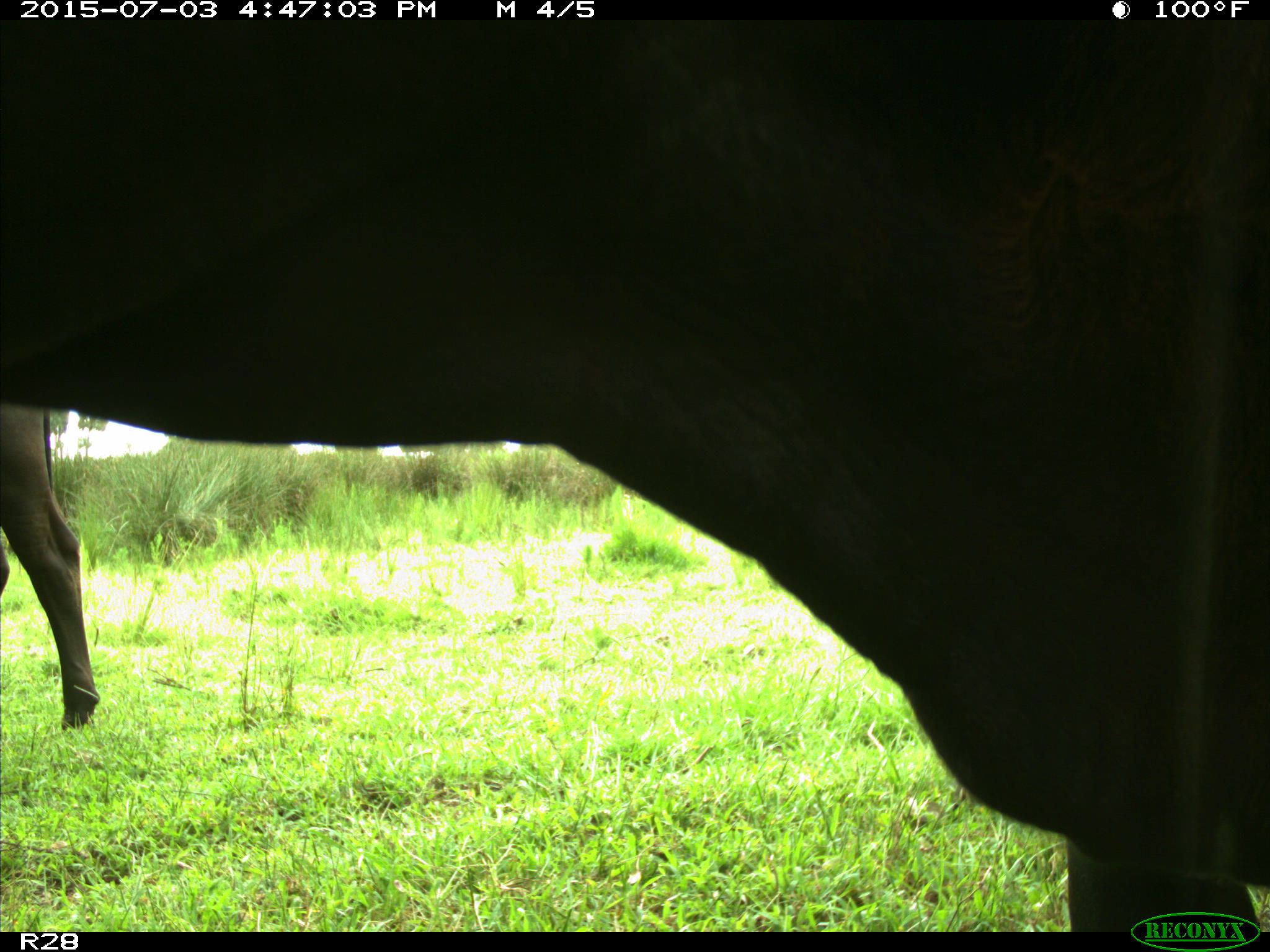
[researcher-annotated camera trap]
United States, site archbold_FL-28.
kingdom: Animalia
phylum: Chordata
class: Mammalia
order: Artiodactyla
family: Bovidae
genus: Bos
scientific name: Bos taurus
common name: domestic cow